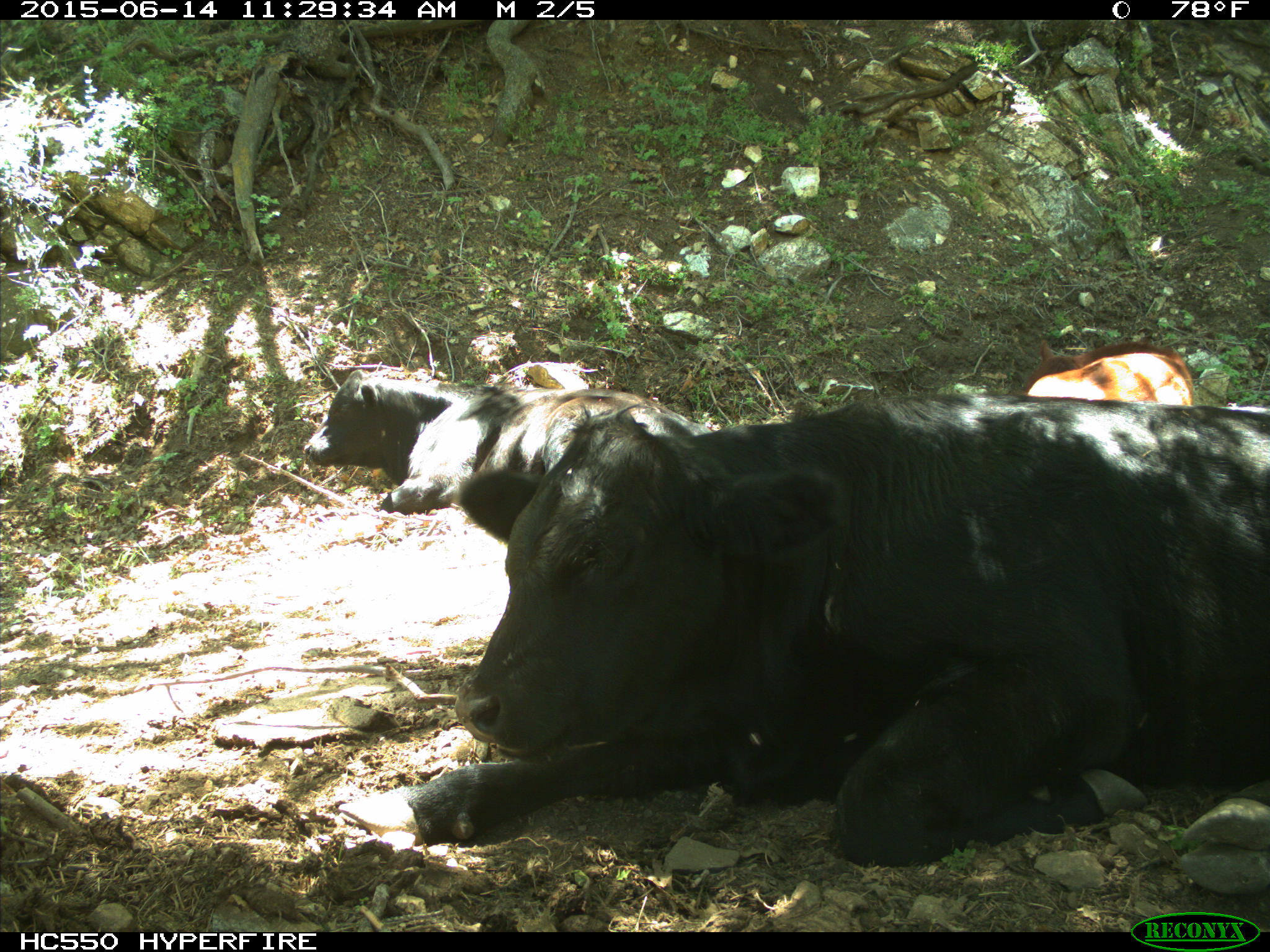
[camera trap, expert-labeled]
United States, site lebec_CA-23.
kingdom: Animalia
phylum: Chordata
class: Mammalia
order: Artiodactyla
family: Bovidae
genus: Bos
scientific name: Bos taurus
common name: domestic cow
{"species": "Bos taurus (domestic cow)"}